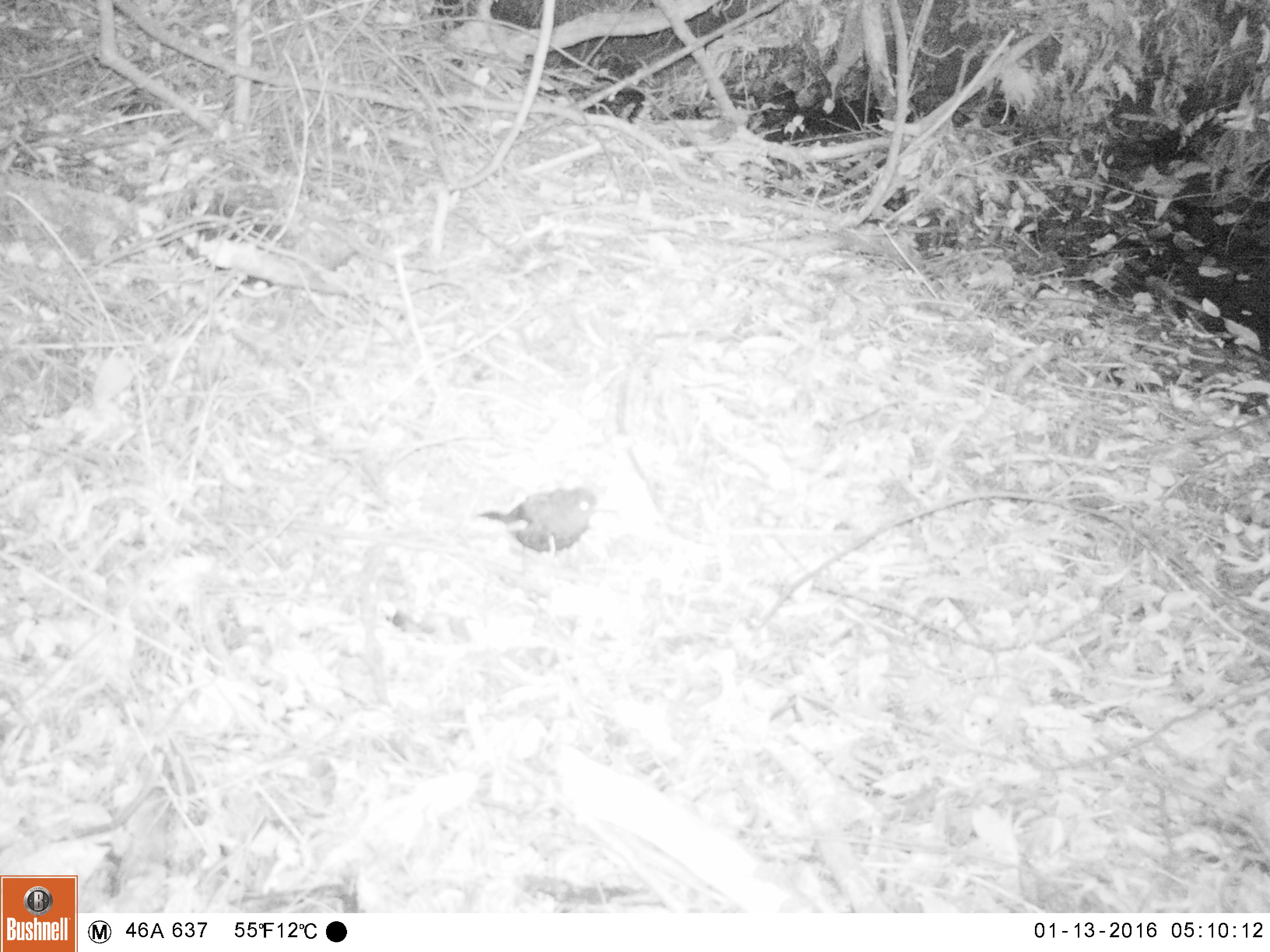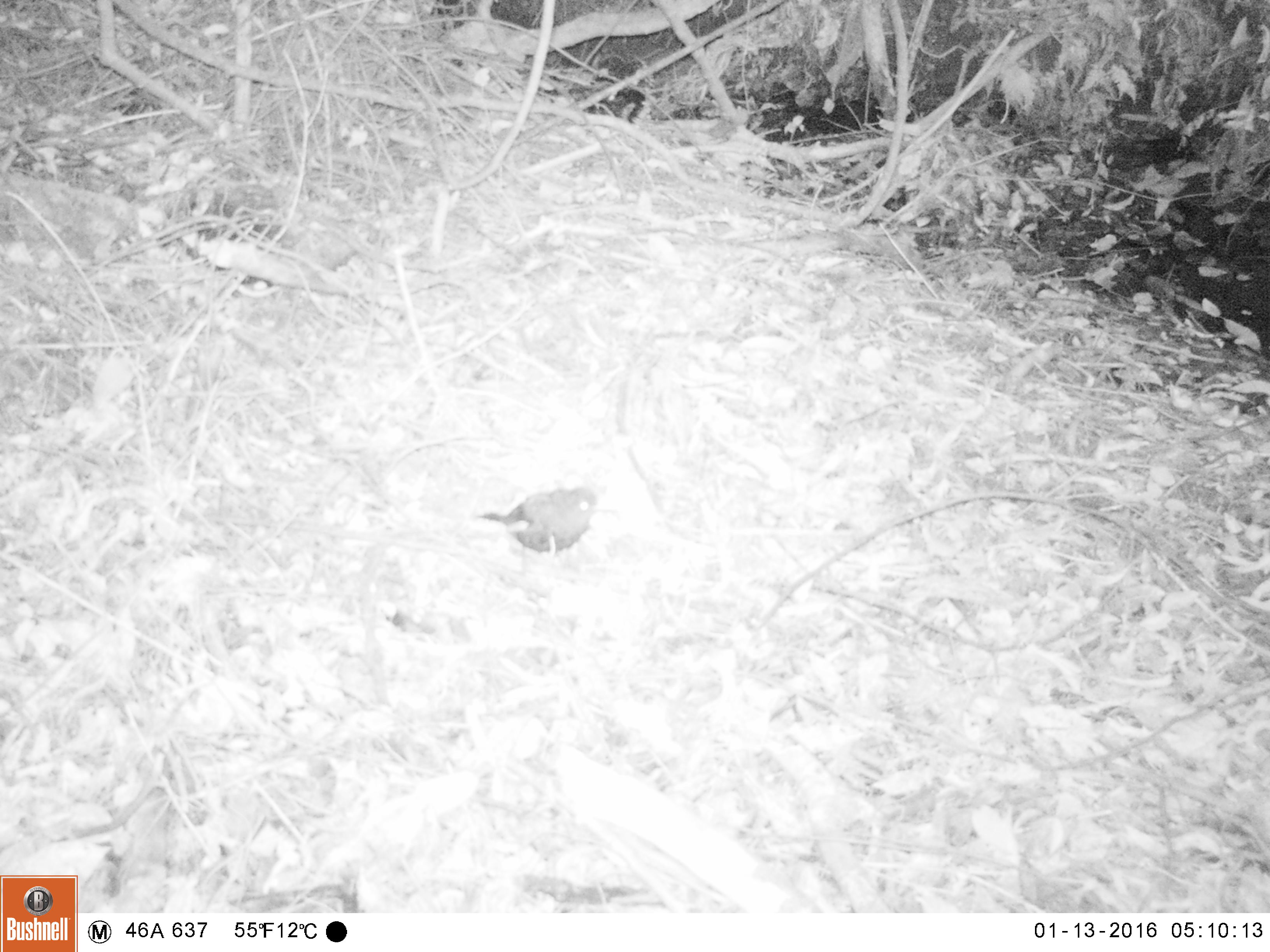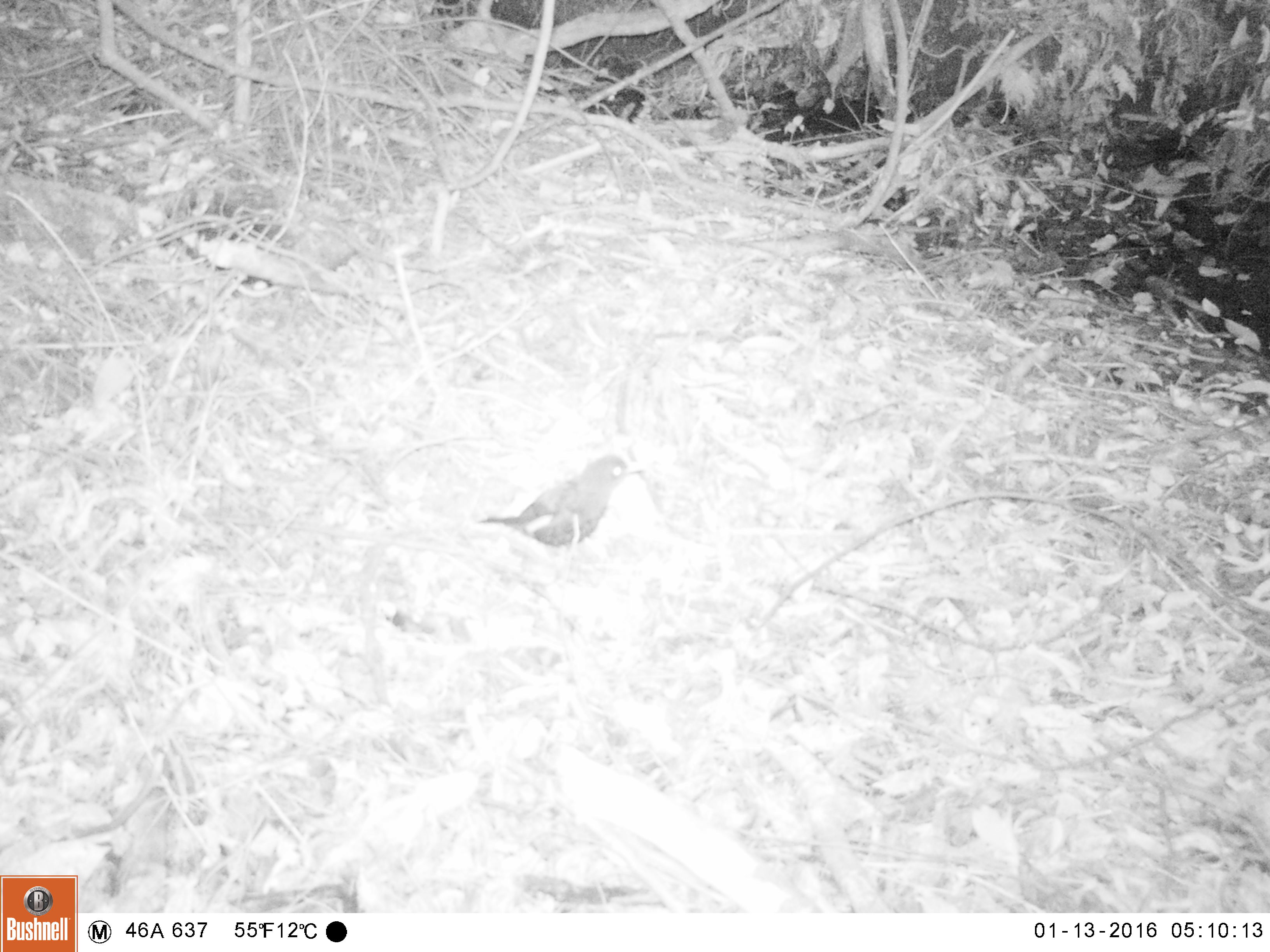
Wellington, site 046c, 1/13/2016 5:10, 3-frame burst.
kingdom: Animalia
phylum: Chordata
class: Aves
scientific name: Aves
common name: bird